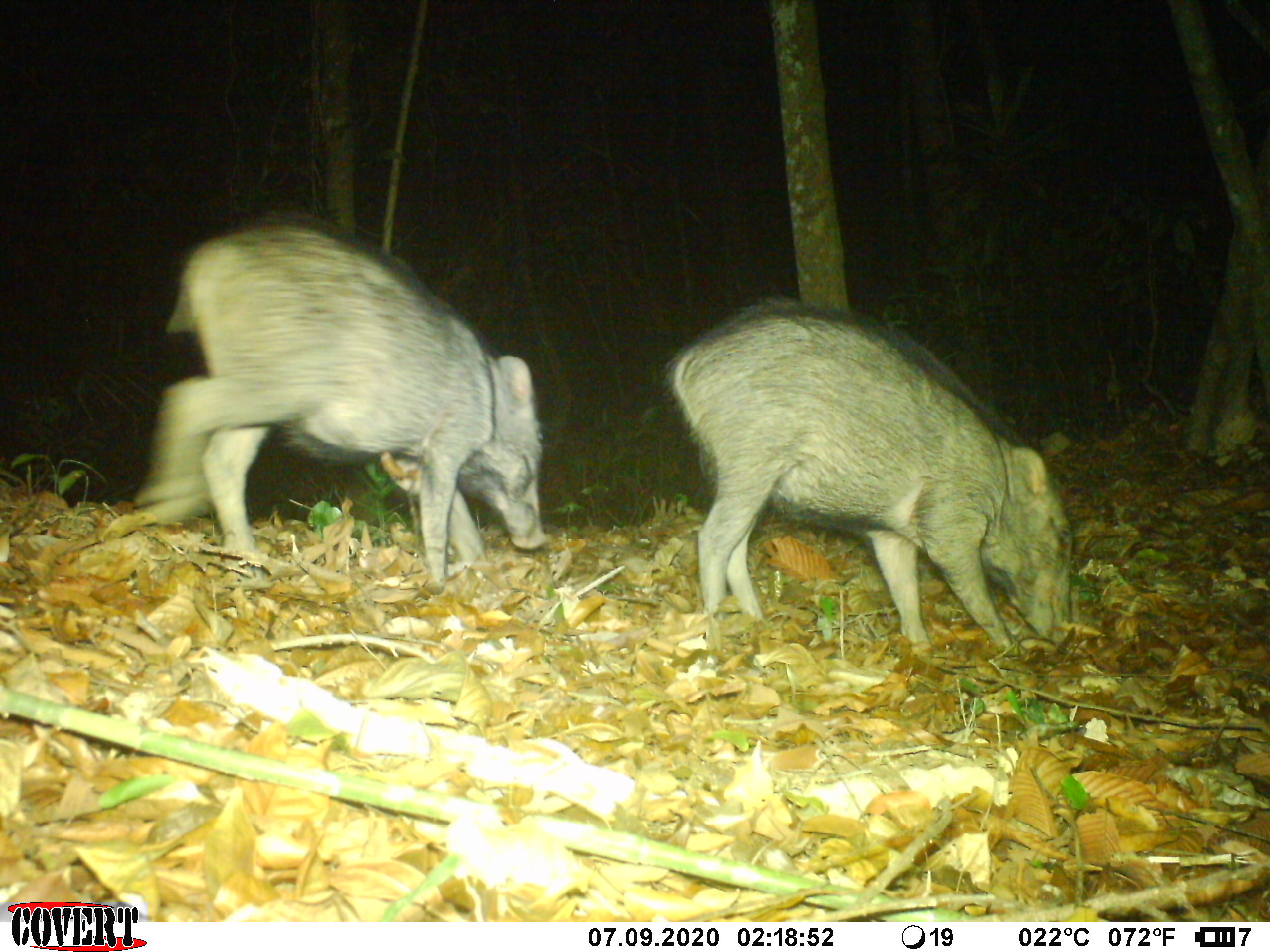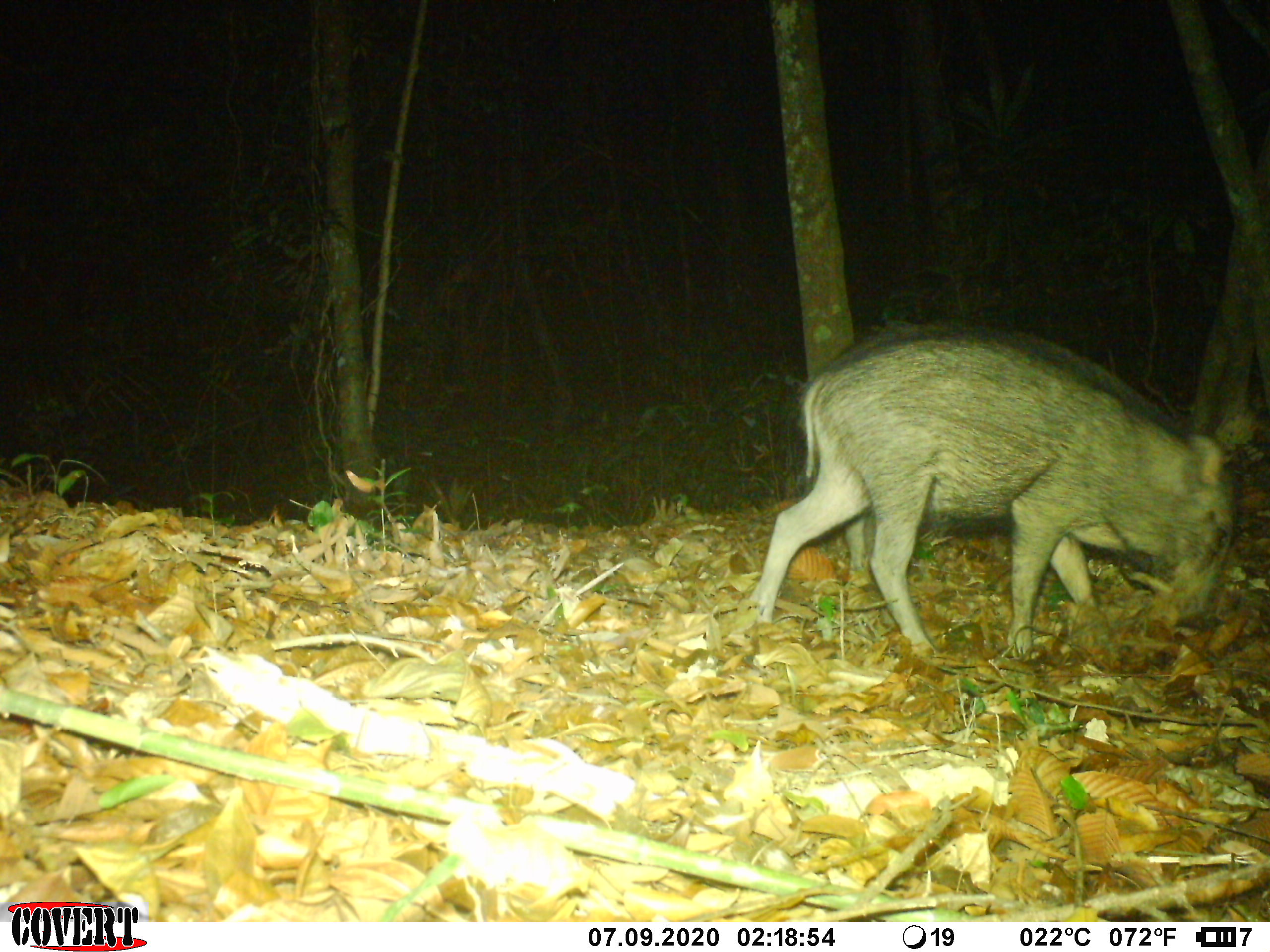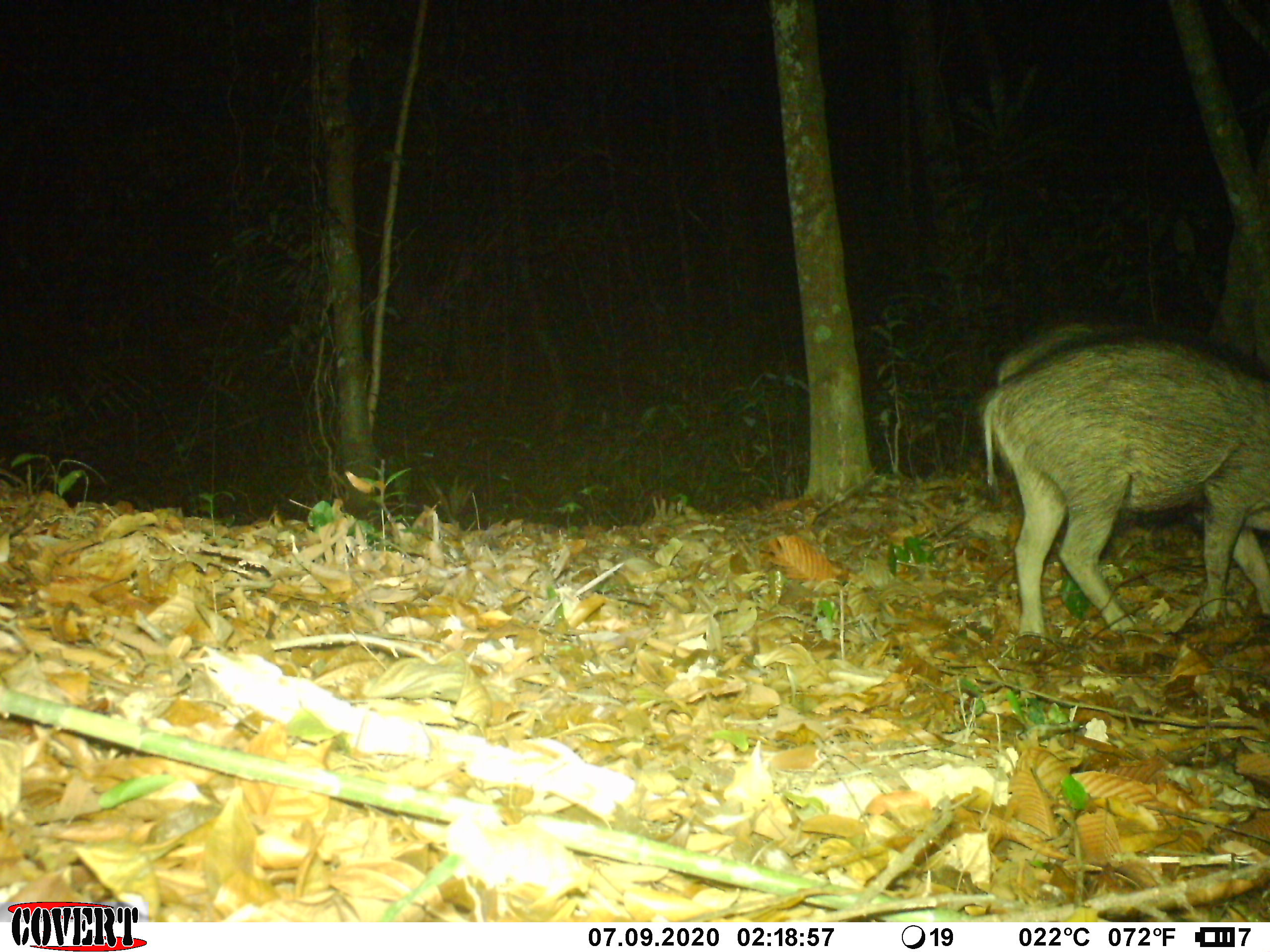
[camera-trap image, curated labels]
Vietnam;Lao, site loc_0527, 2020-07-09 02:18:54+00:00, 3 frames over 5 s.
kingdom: Animalia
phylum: Chordata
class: Mammalia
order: Artiodactyla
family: Suidae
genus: Sus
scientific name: Sus scrofa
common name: eurasian wild pig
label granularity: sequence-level